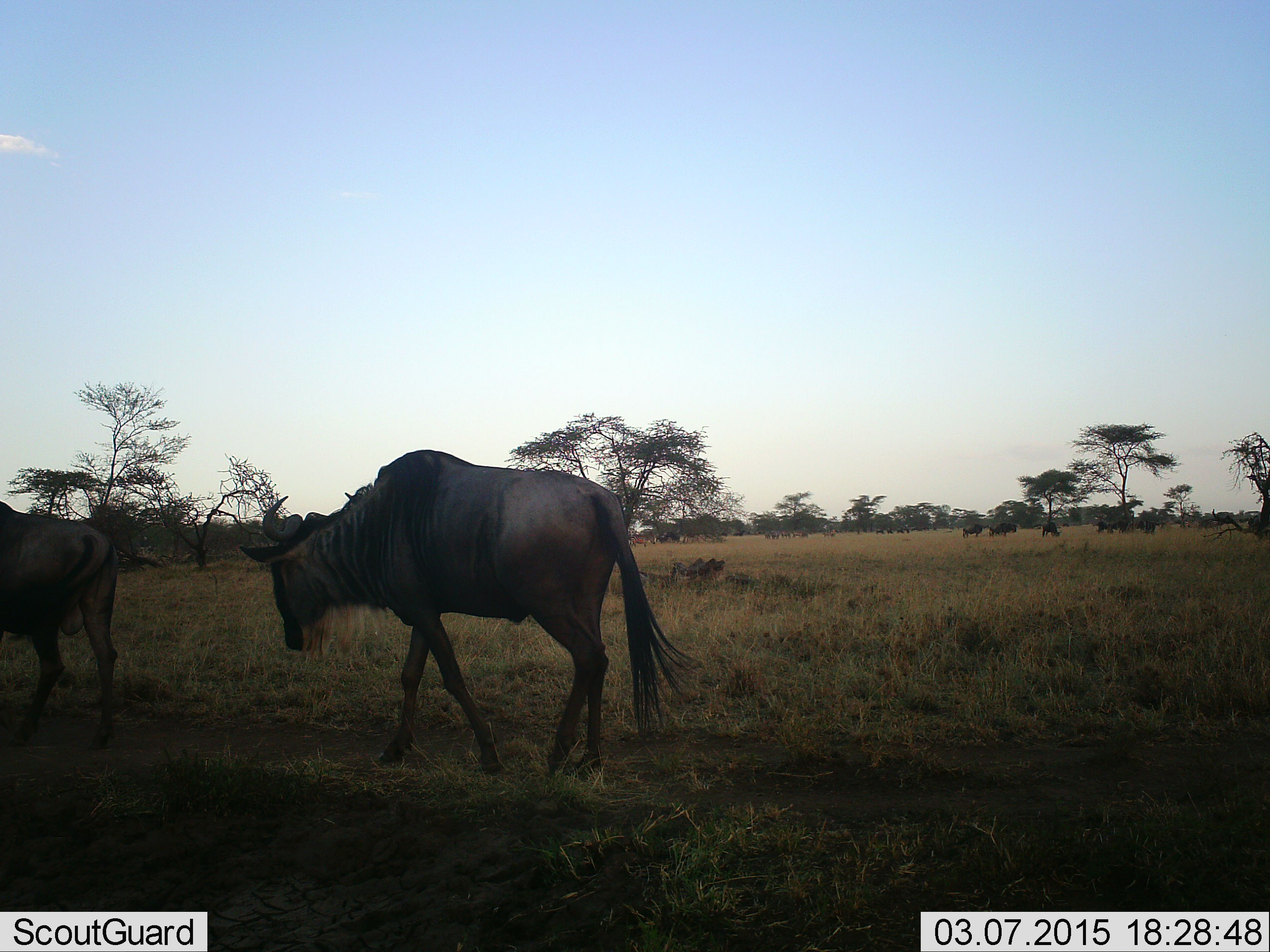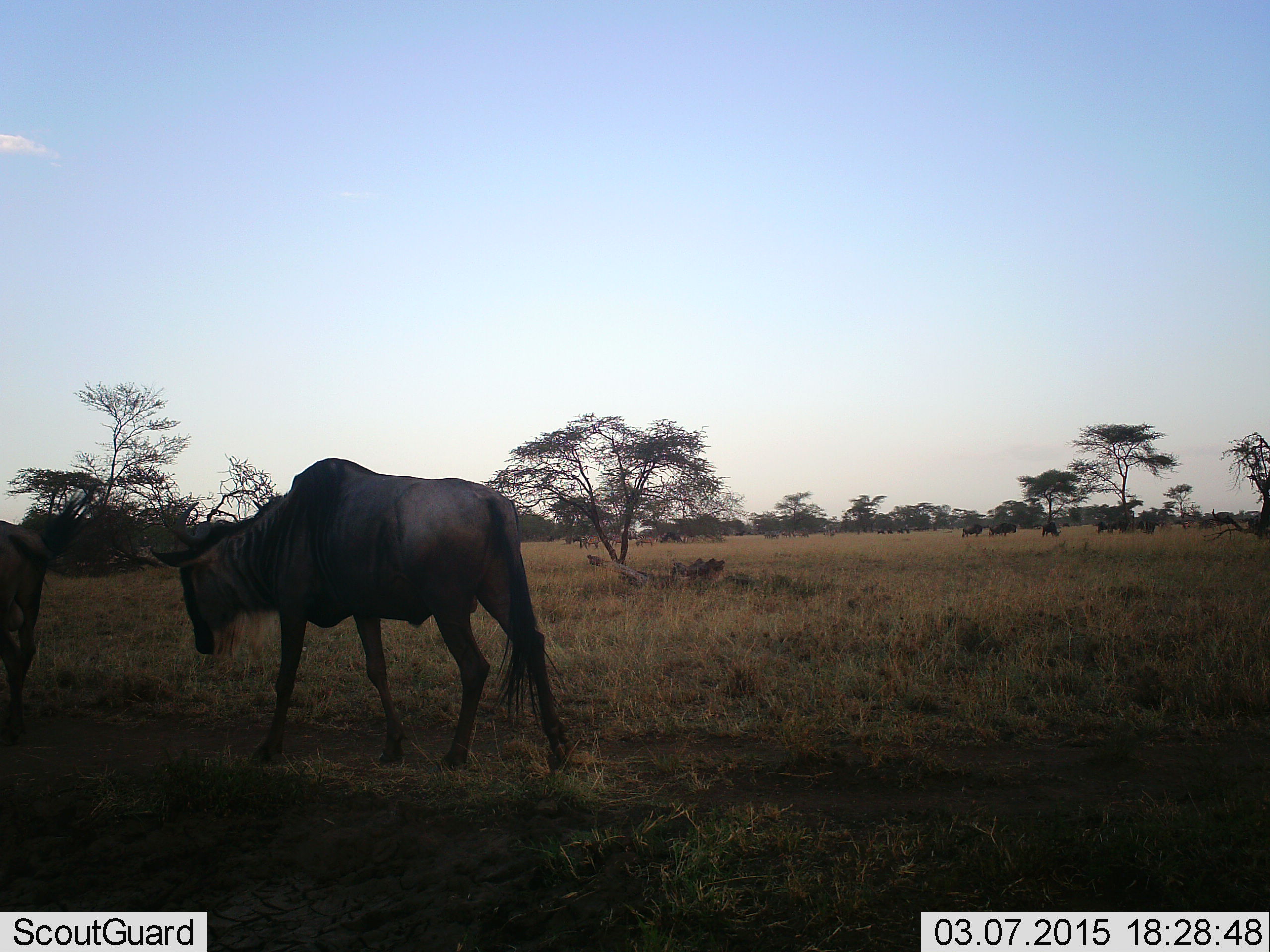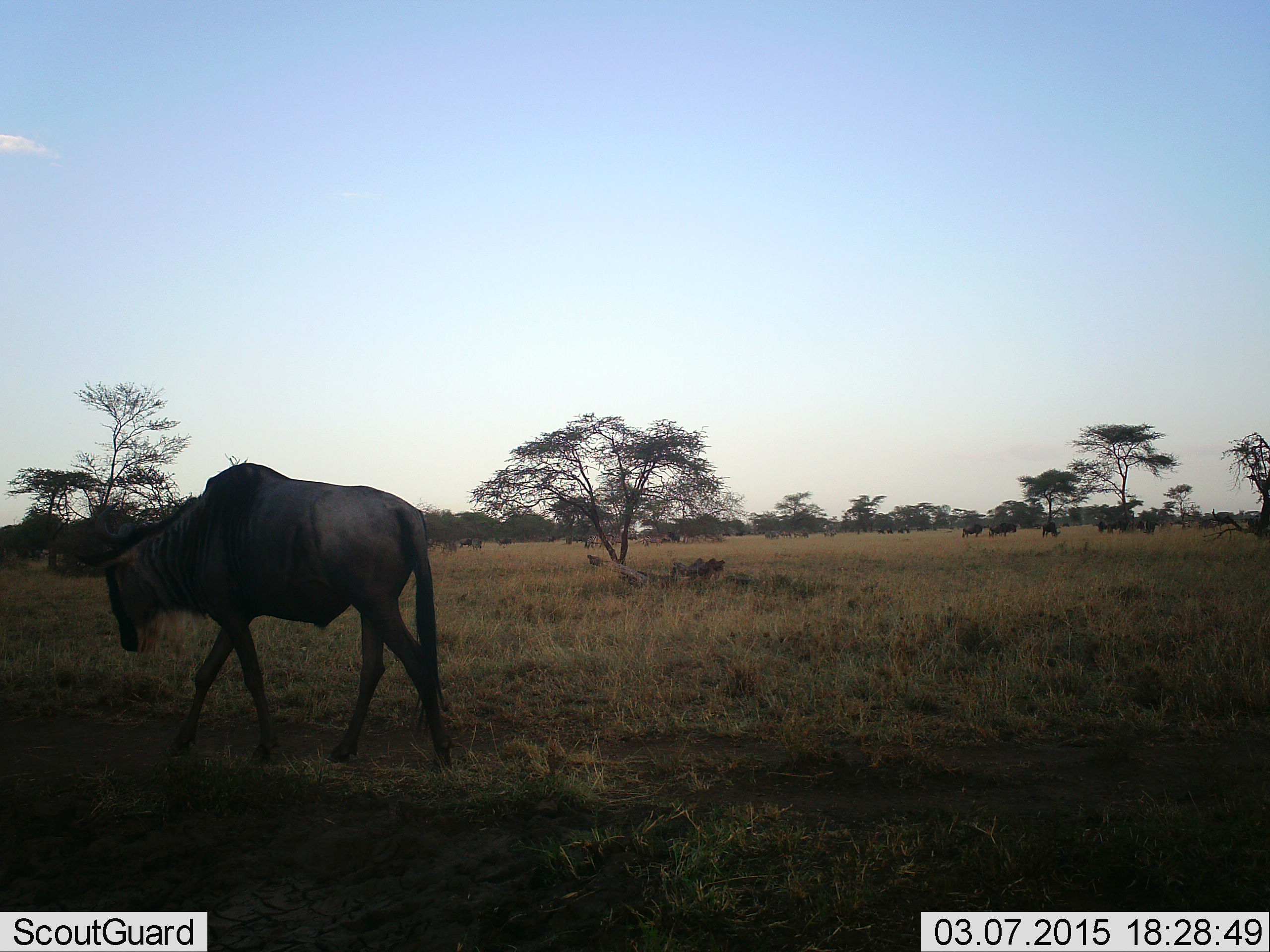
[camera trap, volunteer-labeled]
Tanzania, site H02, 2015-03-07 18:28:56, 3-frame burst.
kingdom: Animalia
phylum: Chordata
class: Mammalia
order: Artiodactyla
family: Bovidae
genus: Connochaetes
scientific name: Connochaetes taurinus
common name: blue wildebeest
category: wildebeest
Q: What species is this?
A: Wildebeest (blue wildebeest) (Connochaetes taurinus).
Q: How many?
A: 7.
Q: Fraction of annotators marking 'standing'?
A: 40%.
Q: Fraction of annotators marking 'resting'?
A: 10%.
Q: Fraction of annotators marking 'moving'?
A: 100%.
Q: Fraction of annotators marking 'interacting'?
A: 0%.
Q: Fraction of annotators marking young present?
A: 0%.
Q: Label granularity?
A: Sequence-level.